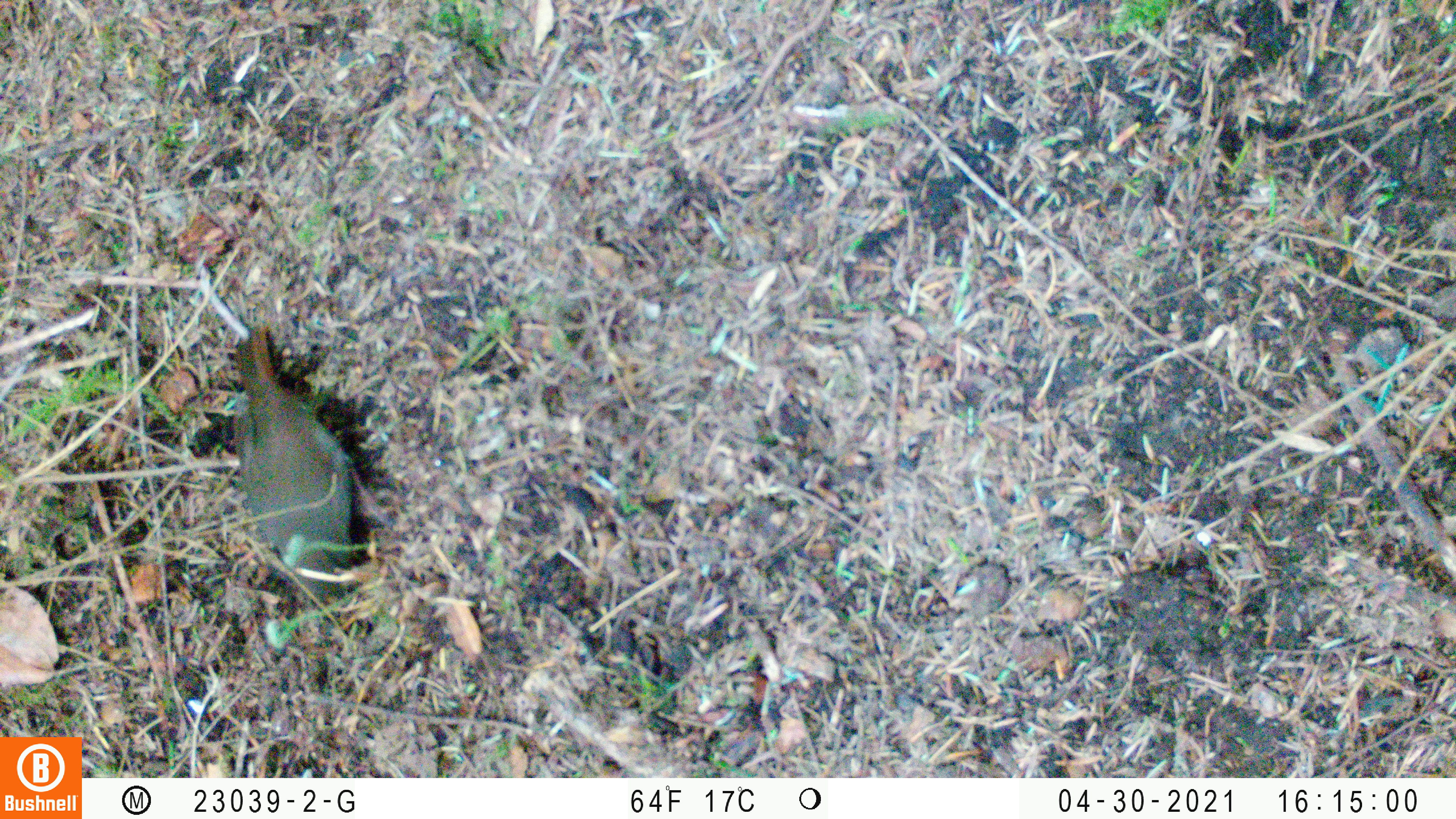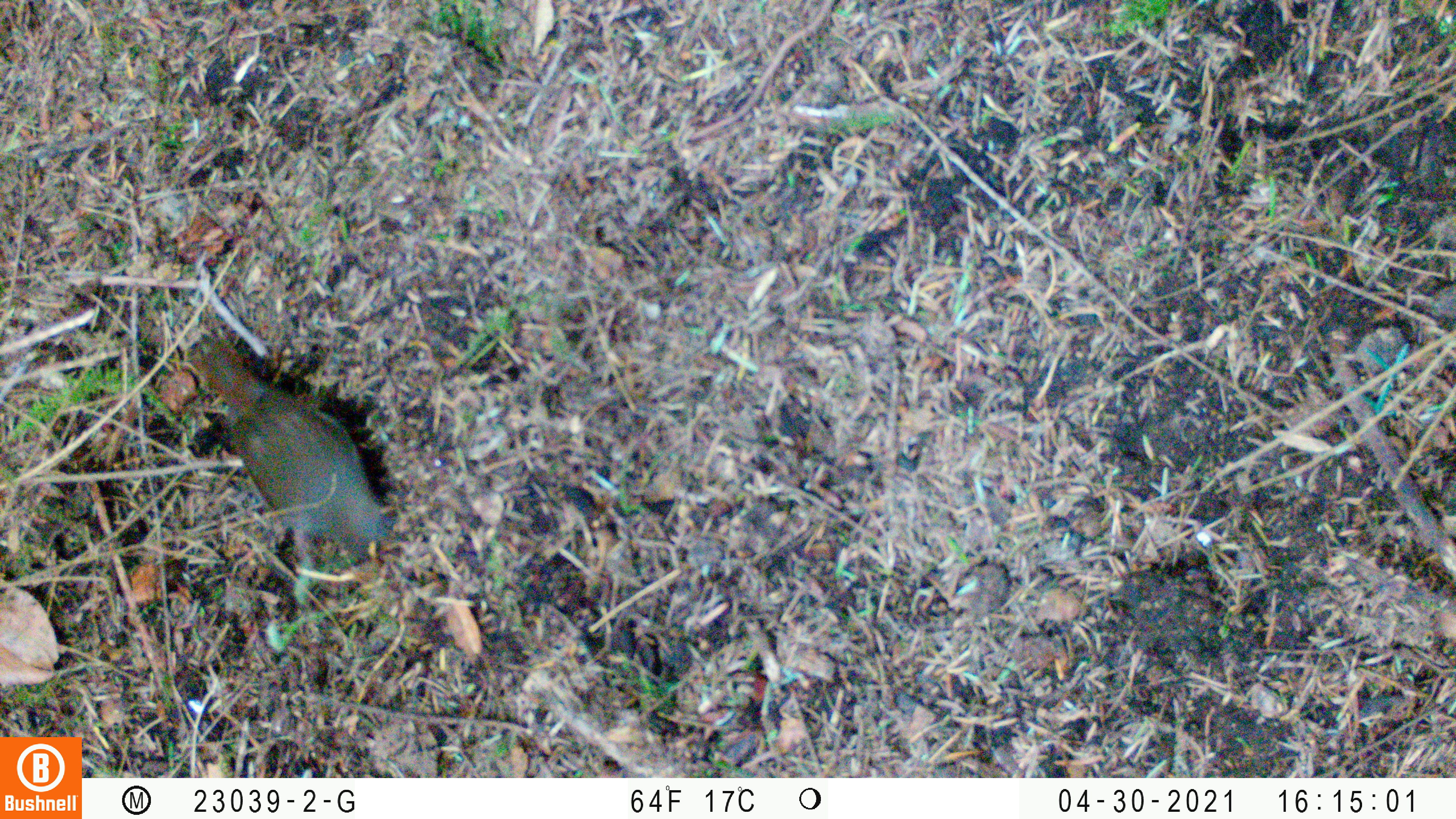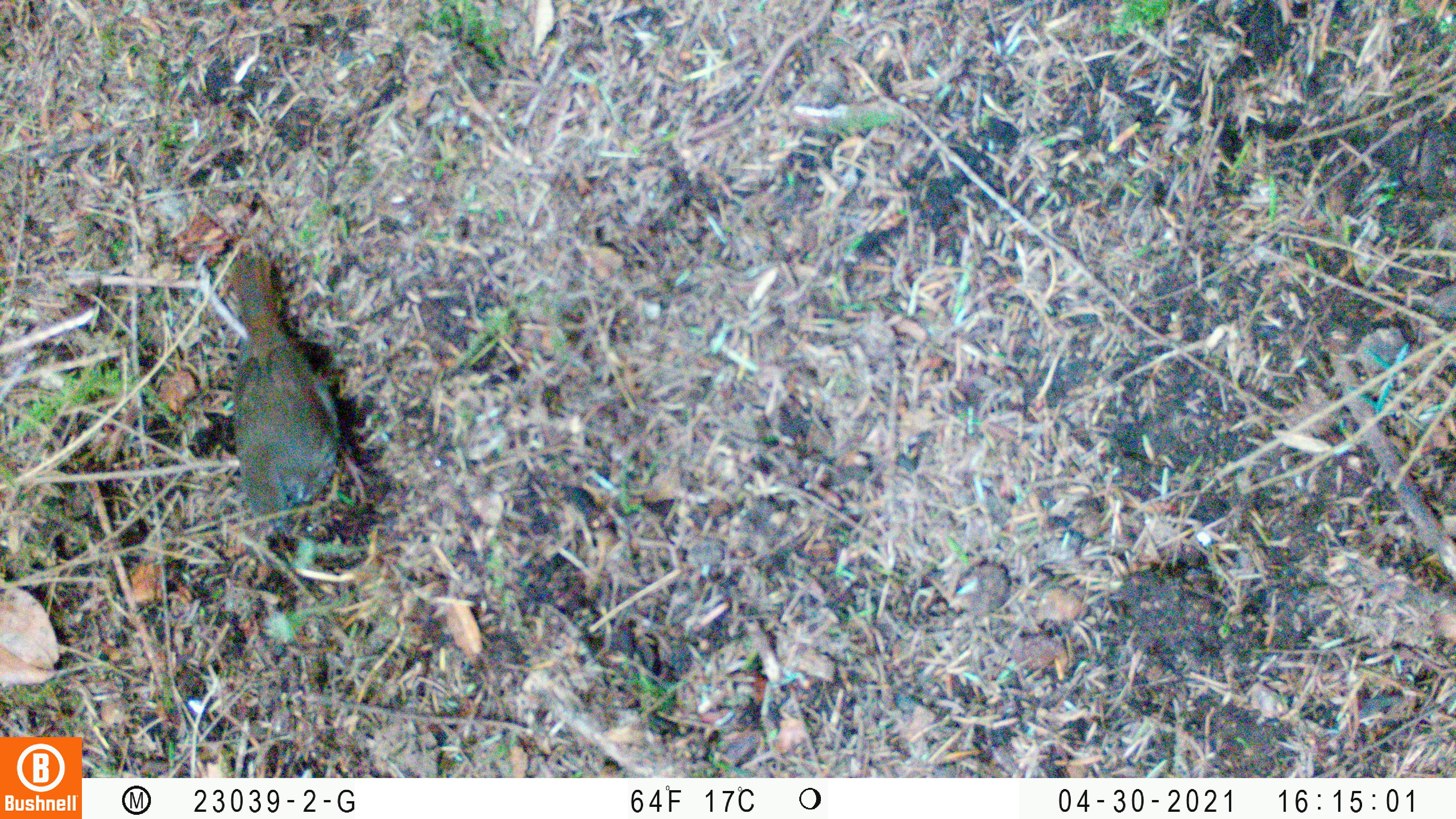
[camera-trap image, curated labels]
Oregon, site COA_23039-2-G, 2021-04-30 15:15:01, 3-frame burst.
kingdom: Animalia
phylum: Chordata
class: Aves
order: Passeriformes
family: Turdidae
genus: Catharus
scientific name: Catharus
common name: brown thrushes and nightingale-thrushes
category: catharus species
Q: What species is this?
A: Catharus species (brown thrushes and nightingale-thrushes) (Catharus).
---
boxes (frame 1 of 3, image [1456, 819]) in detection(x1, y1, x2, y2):
catharus species: detection(201, 304, 411, 641)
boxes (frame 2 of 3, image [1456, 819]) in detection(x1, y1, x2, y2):
catharus species: detection(172, 329, 426, 587)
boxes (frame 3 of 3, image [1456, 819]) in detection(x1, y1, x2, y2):
catharus species: detection(198, 232, 406, 579)